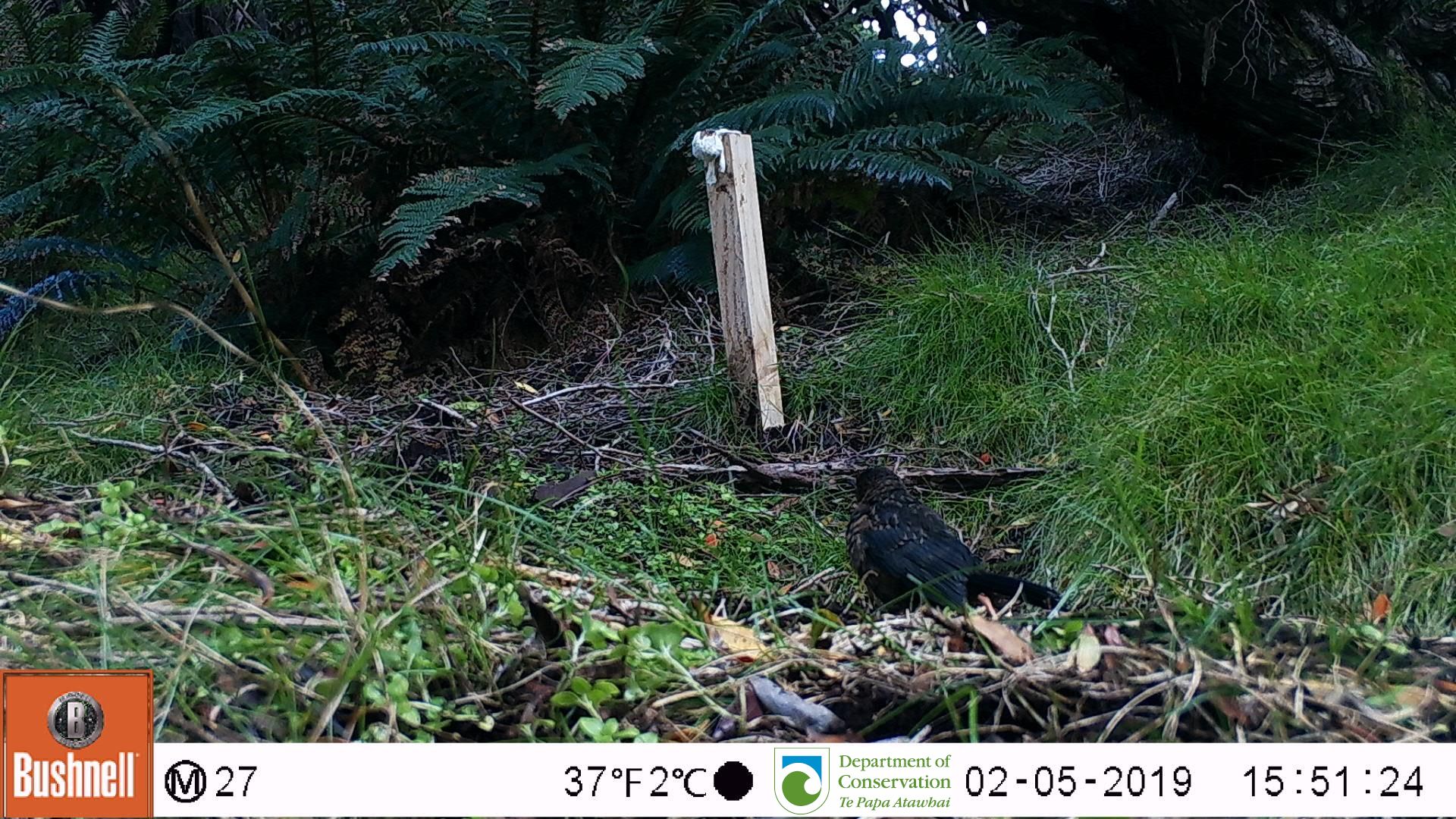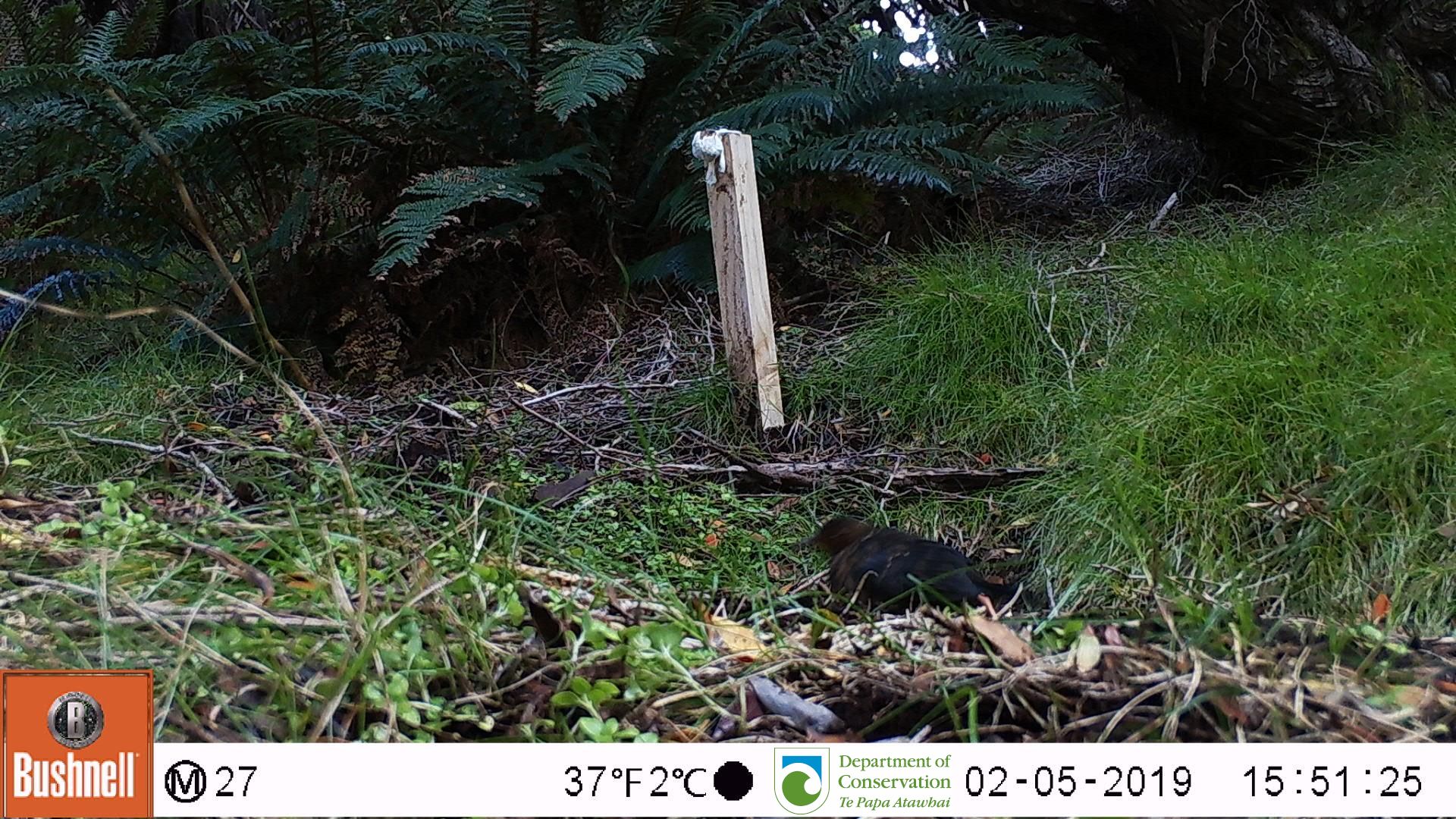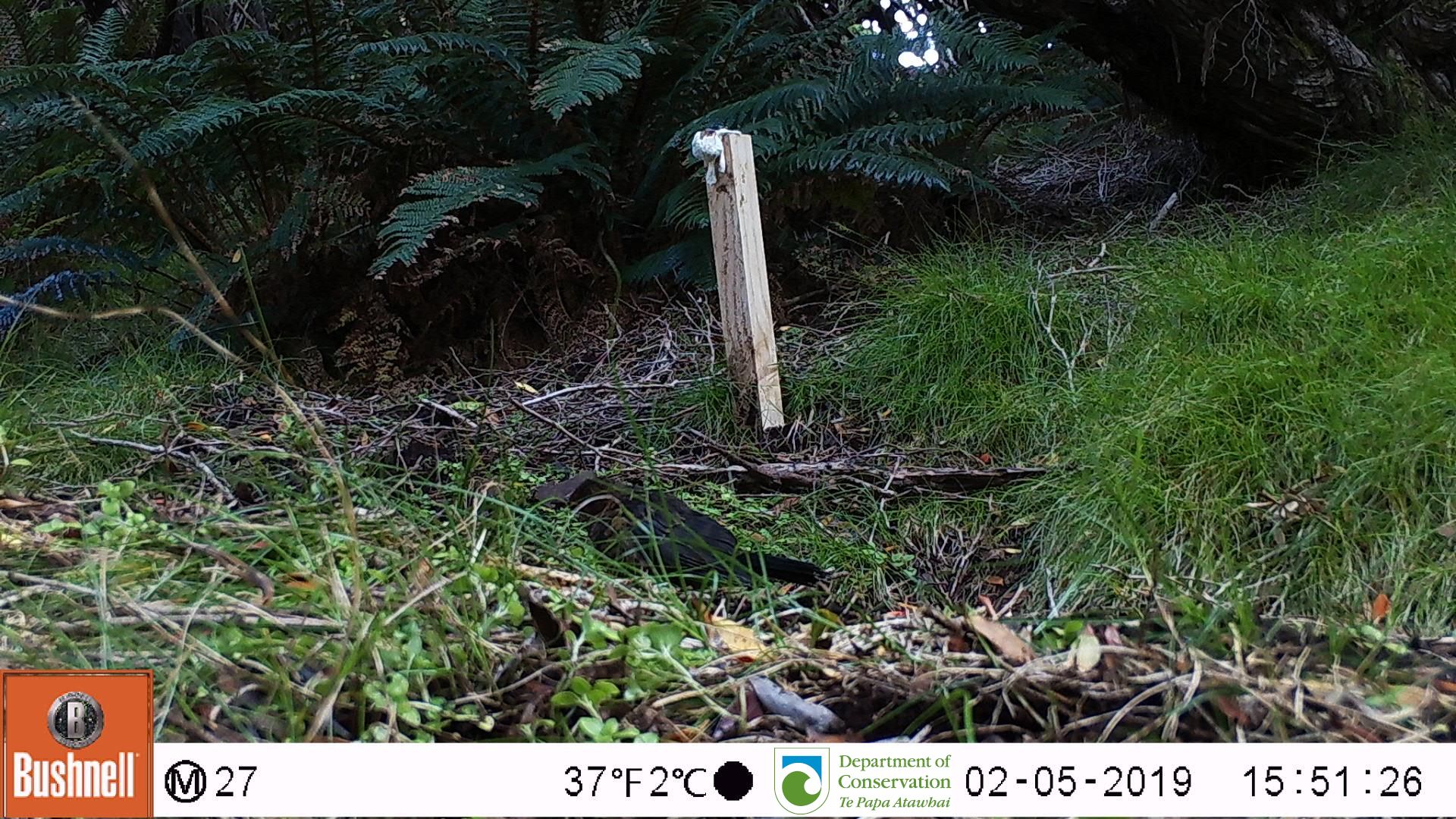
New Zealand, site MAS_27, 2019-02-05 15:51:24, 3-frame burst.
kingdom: Animalia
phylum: Chordata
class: Aves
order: Passeriformes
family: Turdidae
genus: Turdus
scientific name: Turdus merula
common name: eurasian blackbird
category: blackbird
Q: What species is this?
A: Blackbird (eurasian blackbird) (Turdus merula).